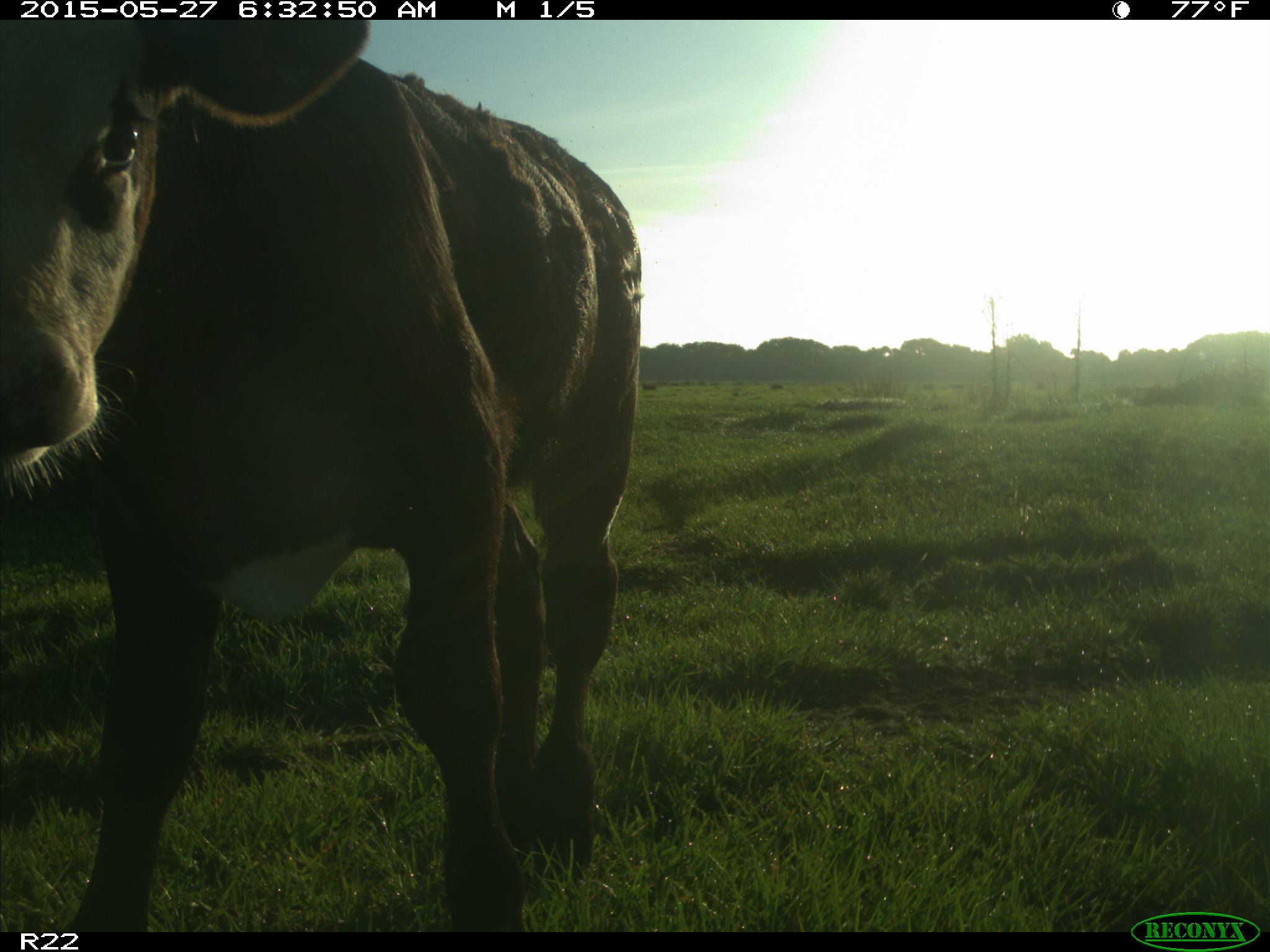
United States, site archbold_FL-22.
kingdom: Animalia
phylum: Chordata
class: Mammalia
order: Artiodactyla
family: Bovidae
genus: Bos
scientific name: Bos taurus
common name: domestic cow